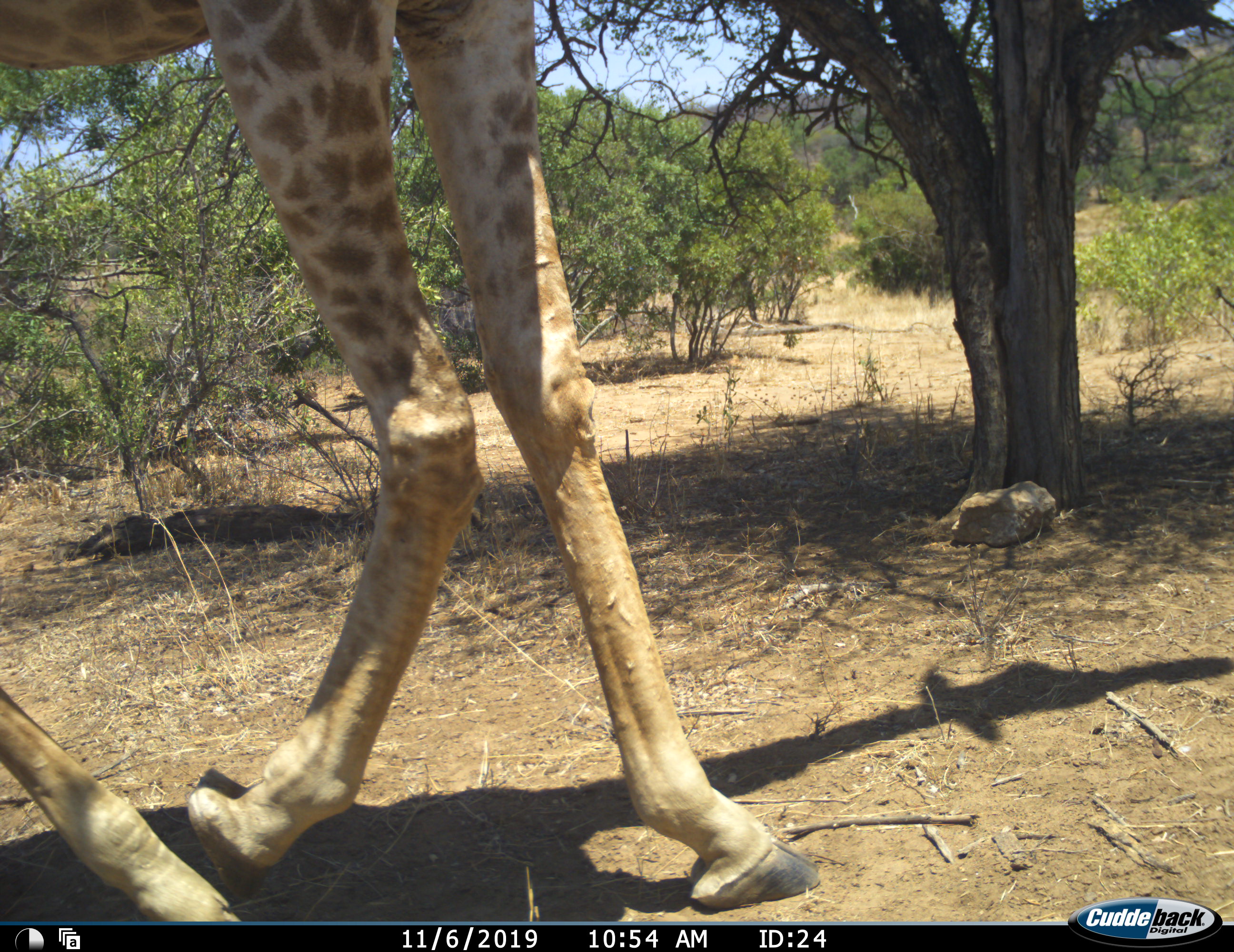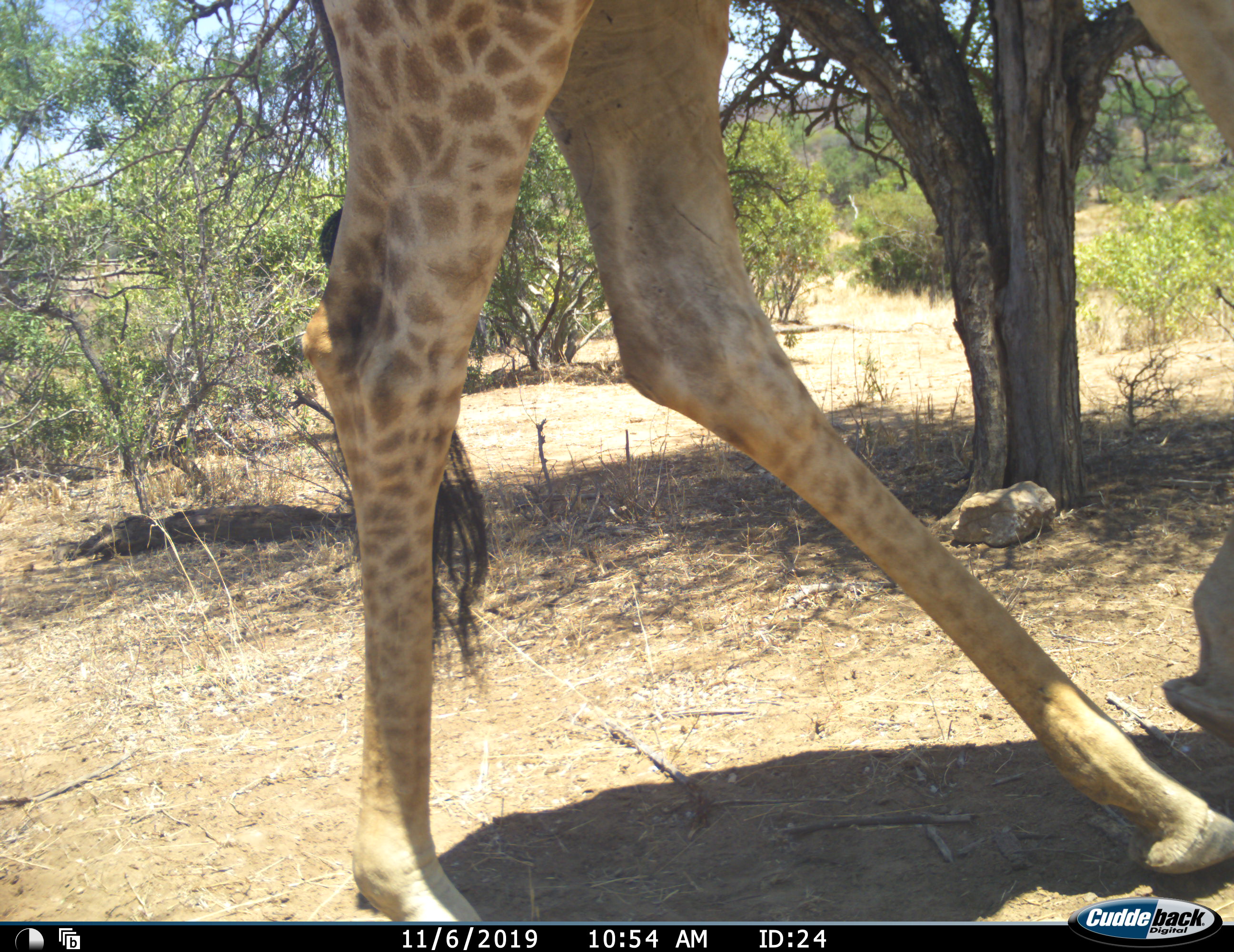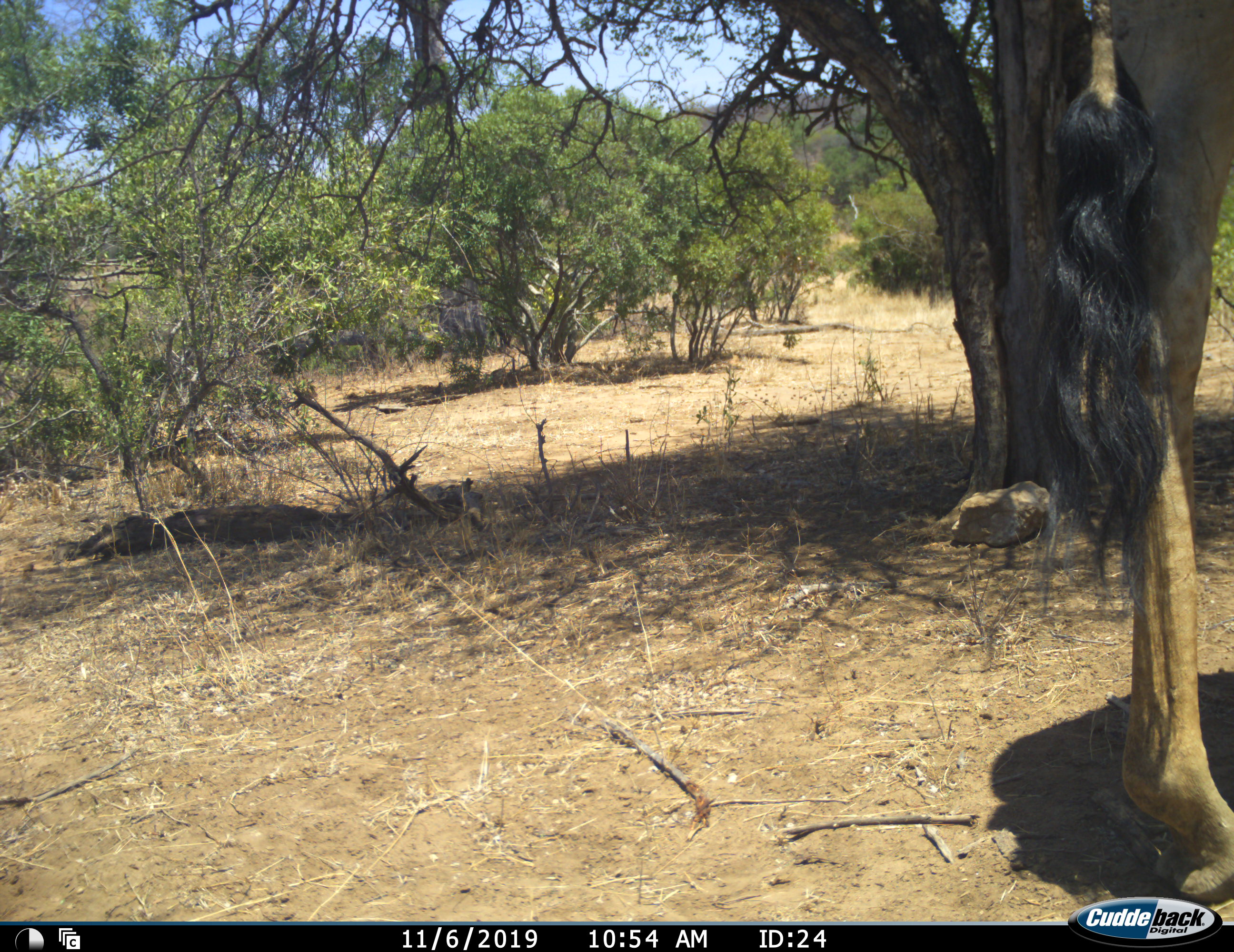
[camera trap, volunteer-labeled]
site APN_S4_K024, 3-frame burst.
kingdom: Animalia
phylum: Chordata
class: Mammalia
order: Artiodactyla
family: Giraffidae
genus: Giraffa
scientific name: Giraffa camelopardalis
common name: giraffe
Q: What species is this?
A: Giraffe (Giraffa camelopardalis).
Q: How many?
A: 1.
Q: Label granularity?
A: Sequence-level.